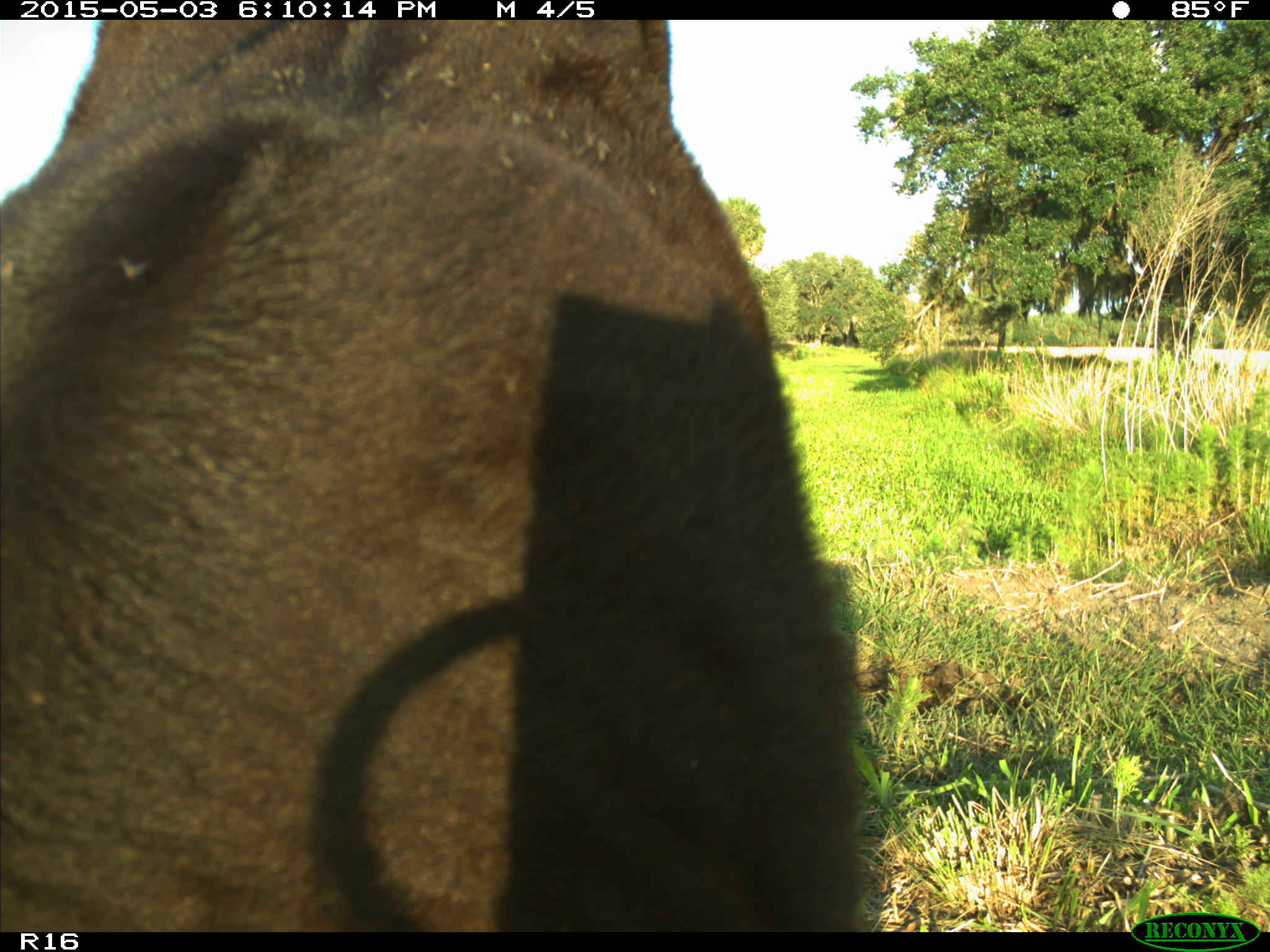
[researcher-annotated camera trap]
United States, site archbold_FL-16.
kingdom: Animalia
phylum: Chordata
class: Mammalia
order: Artiodactyla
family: Bovidae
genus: Bos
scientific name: Bos taurus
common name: domestic cow